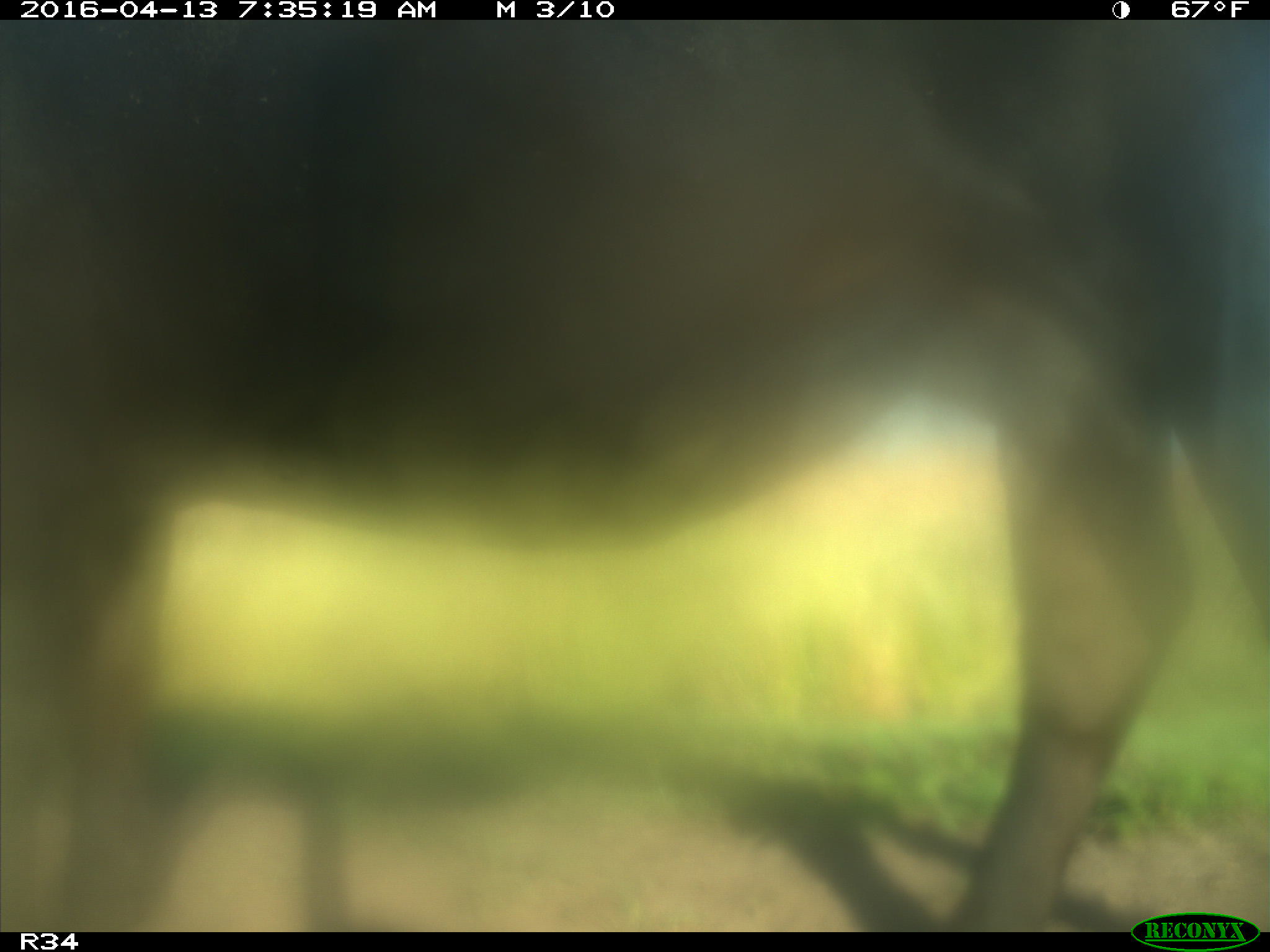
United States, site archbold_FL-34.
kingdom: Animalia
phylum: Chordata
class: Mammalia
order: Artiodactyla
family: Bovidae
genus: Bos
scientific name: Bos taurus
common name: domestic cow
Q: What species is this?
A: Bos taurus (domestic cow).